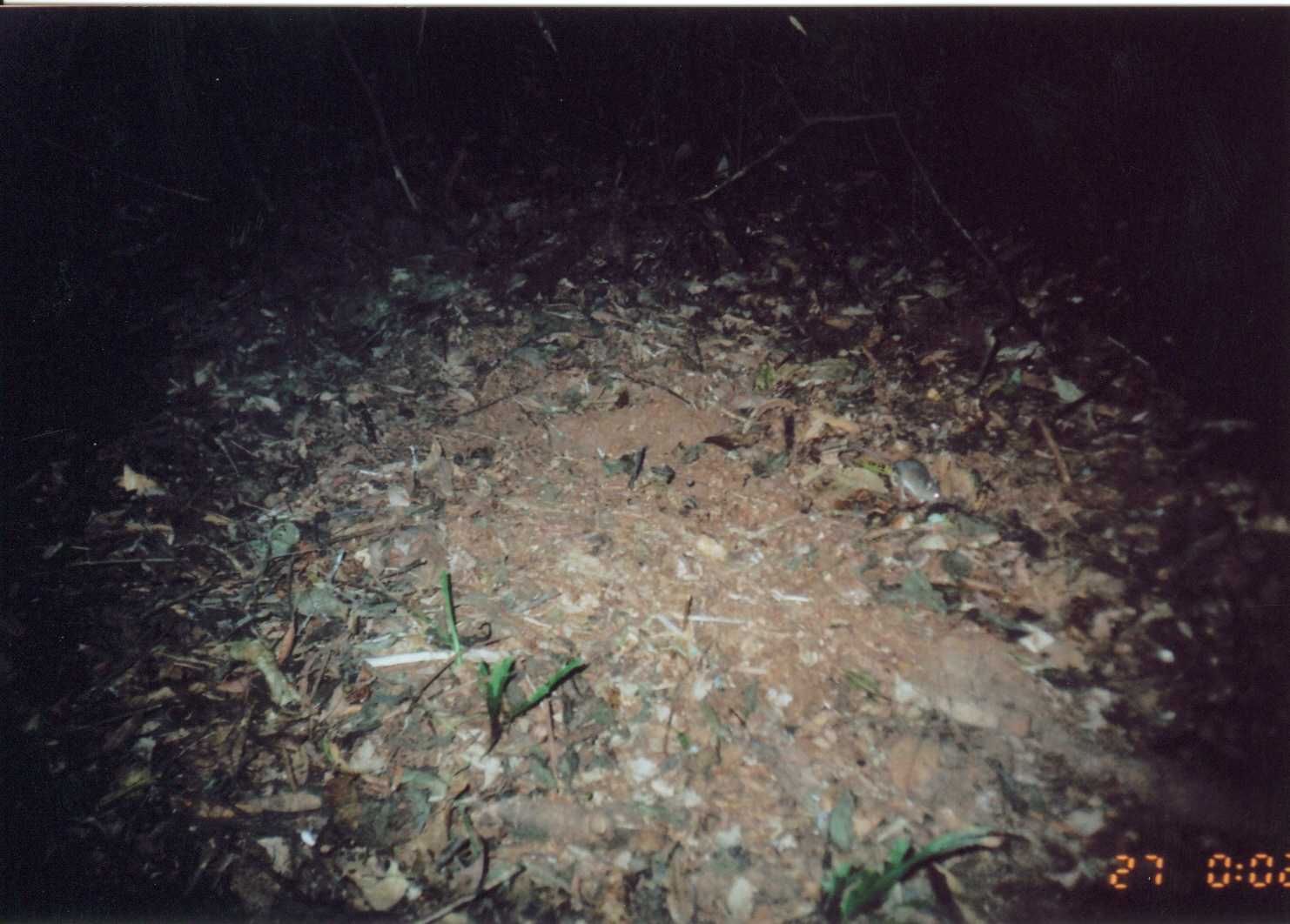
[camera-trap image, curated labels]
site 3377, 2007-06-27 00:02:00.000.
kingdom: Animalia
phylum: Chordata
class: Mammalia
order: Rodentia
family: Muridae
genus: Rattus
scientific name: Rattus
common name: rodent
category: unknown rat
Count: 1.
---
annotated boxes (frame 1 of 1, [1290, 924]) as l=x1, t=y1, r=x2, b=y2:
unknown rat: l=818, t=444, r=943, b=505